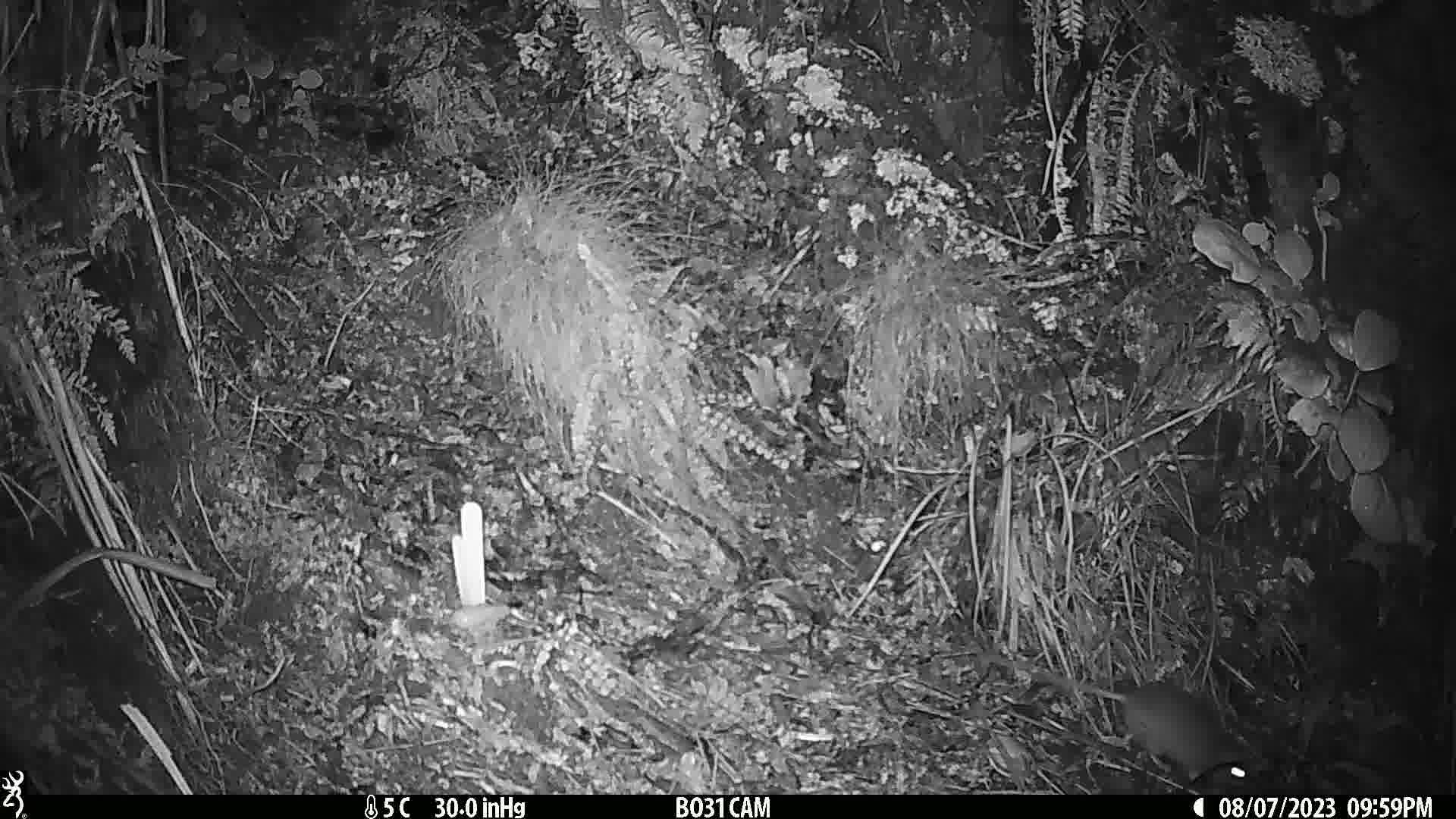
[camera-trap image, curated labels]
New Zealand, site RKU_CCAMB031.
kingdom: Animalia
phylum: Chordata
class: Mammalia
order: Rodentia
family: Muridae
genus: Rattus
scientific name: Rattus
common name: rat